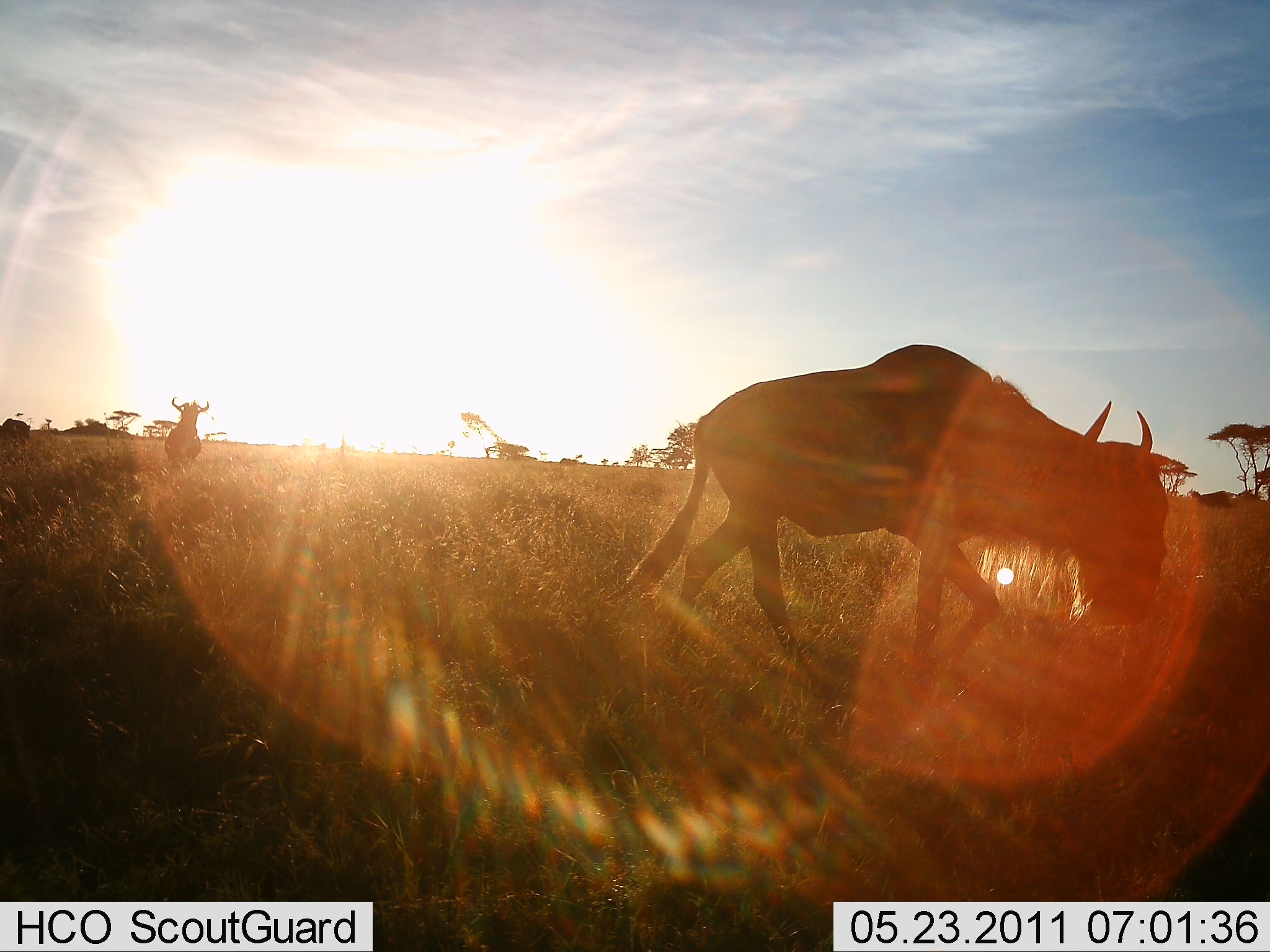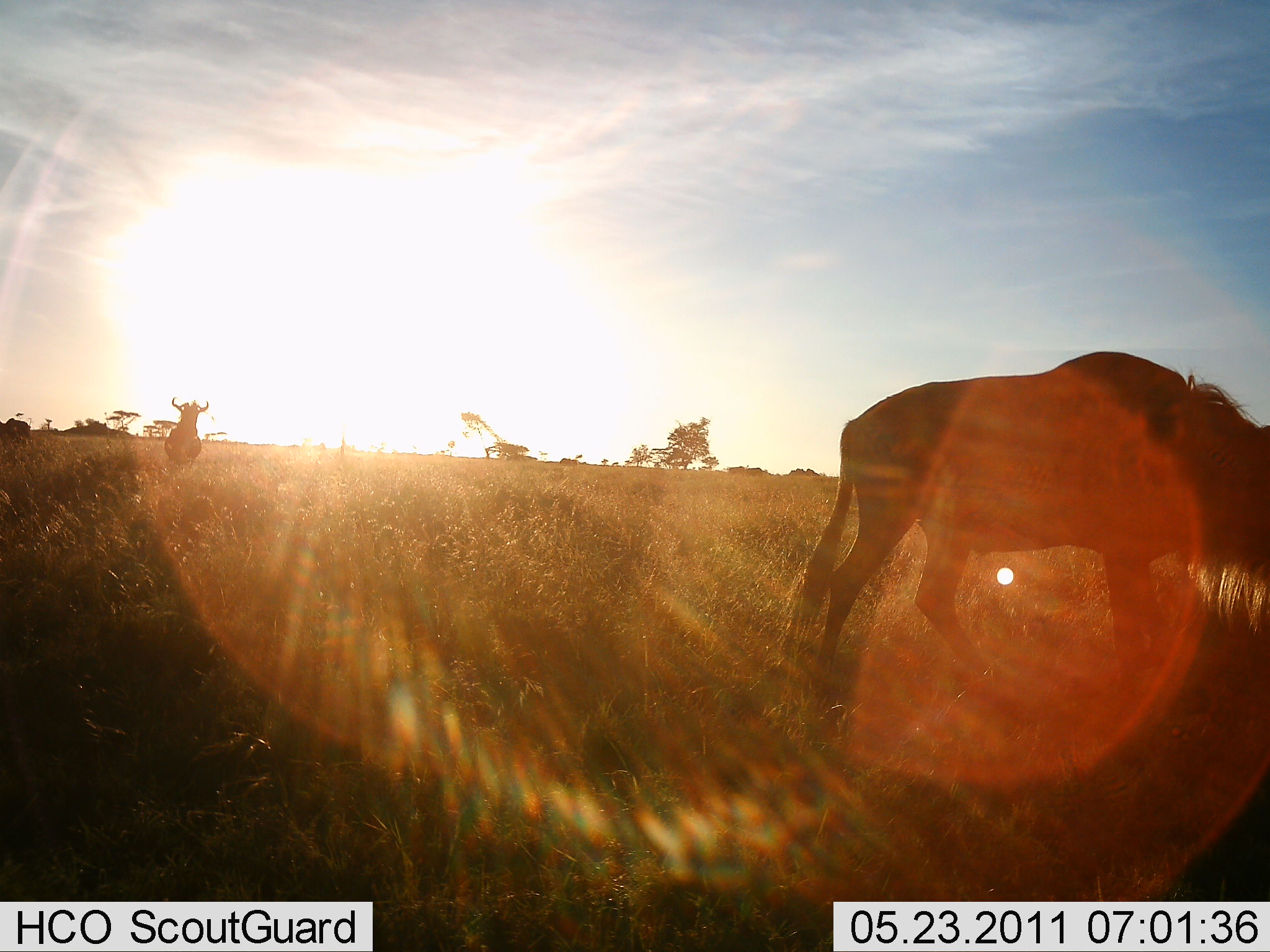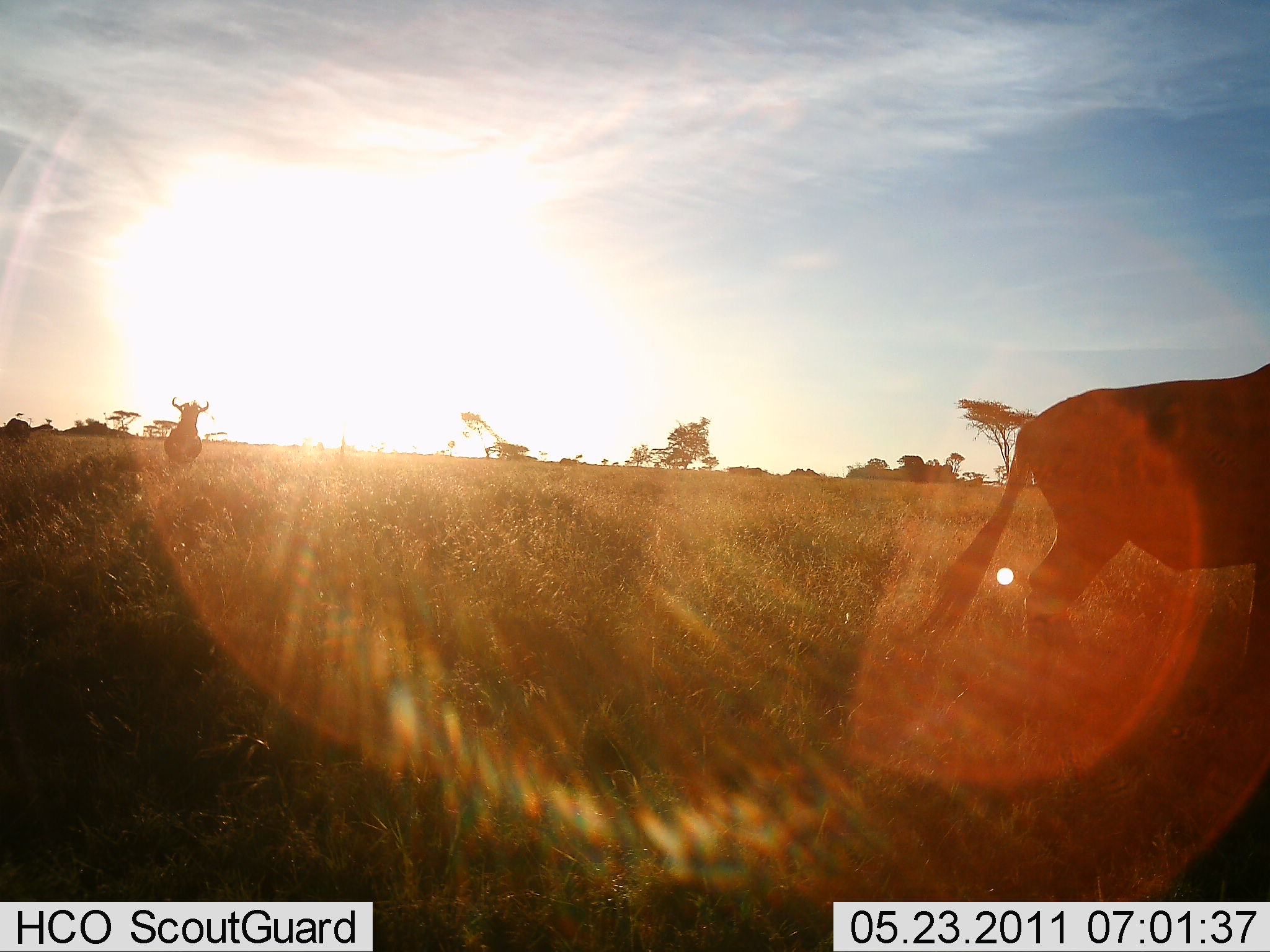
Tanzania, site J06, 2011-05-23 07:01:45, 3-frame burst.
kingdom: Animalia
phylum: Chordata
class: Mammalia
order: Artiodactyla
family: Bovidae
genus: Connochaetes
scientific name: Connochaetes taurinus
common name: blue wildebeest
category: wildebeest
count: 2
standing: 50%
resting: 8%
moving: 75%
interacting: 0%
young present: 0%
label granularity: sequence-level